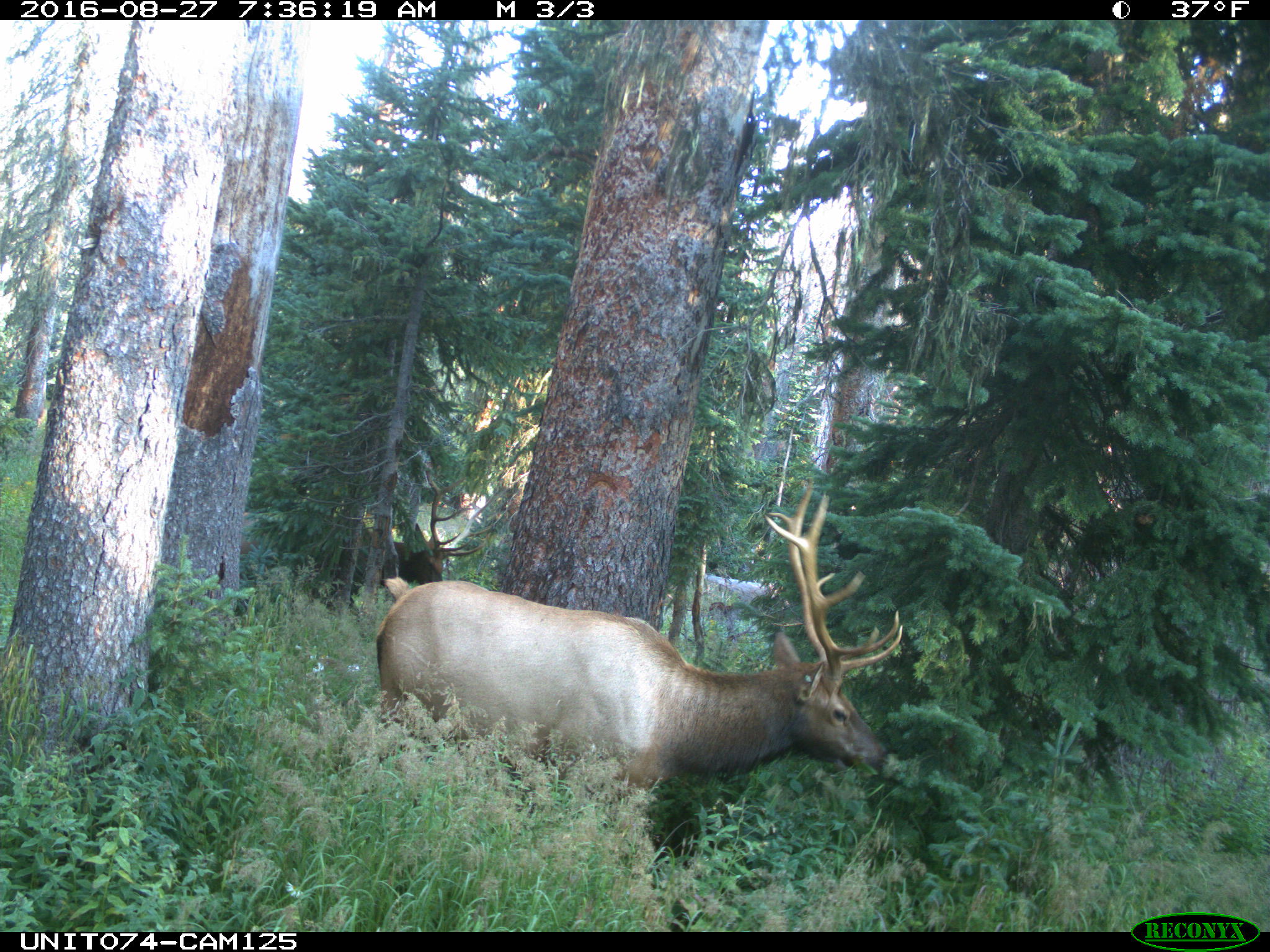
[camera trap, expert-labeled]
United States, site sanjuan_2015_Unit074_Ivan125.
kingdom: Animalia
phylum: Chordata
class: Mammalia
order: Artiodactyla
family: Cervidae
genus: Cervus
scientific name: Cervus elaphus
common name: red deer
Cervus elaphus (red deer).